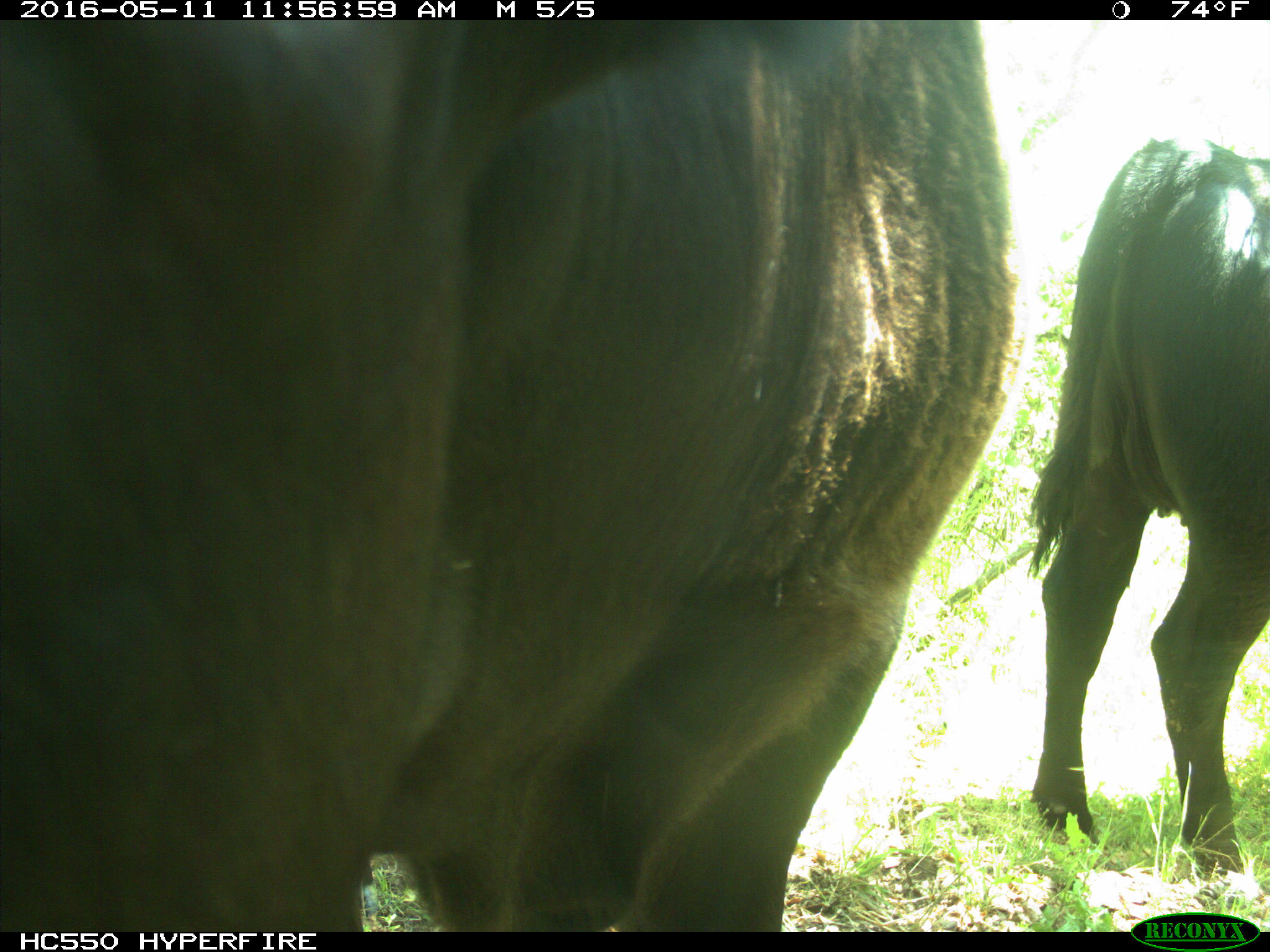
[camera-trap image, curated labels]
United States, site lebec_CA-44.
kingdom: Animalia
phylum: Chordata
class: Mammalia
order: Artiodactyla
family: Bovidae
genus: Bos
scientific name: Bos taurus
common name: domestic cow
Bos taurus (domestic cow).